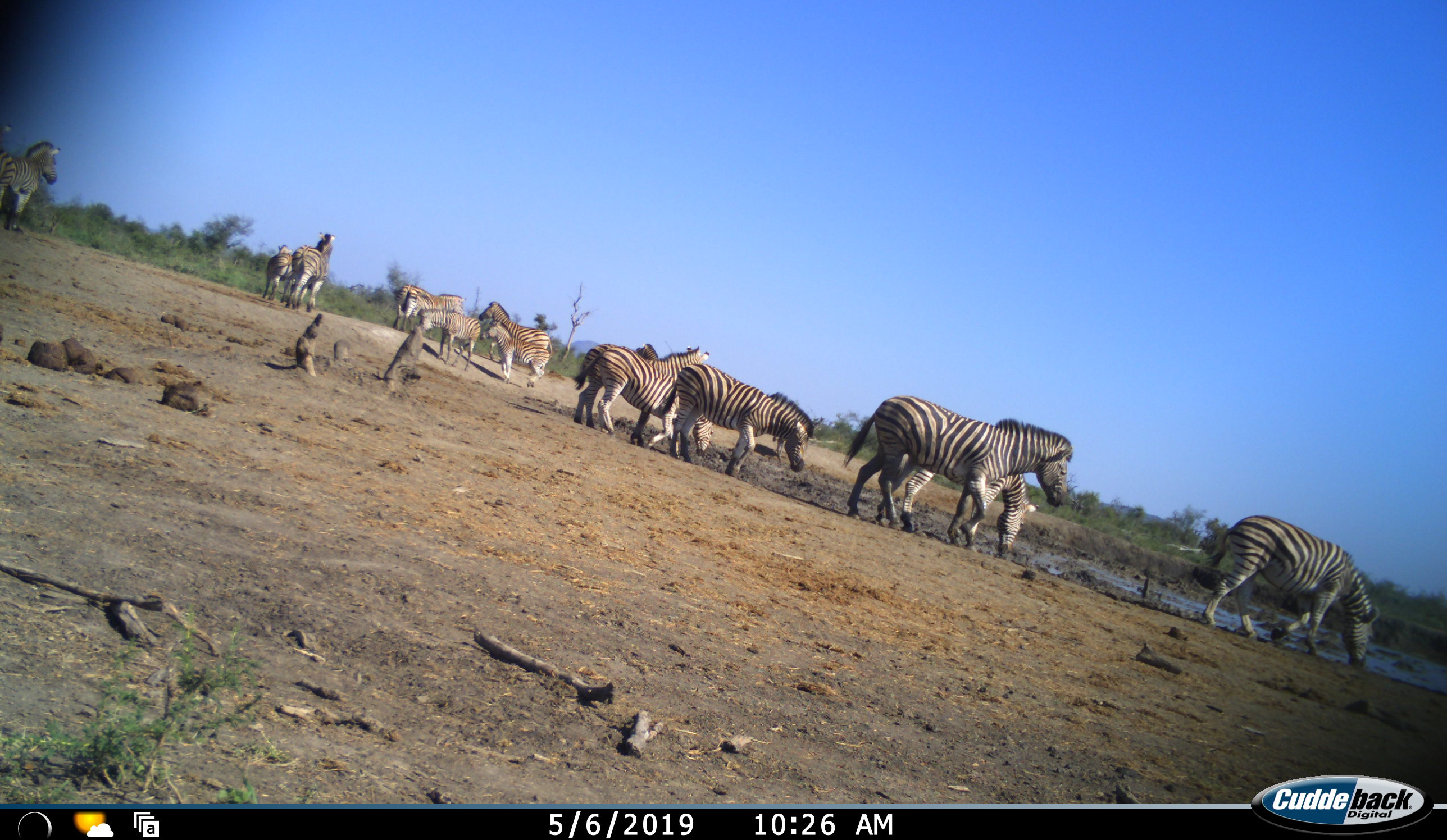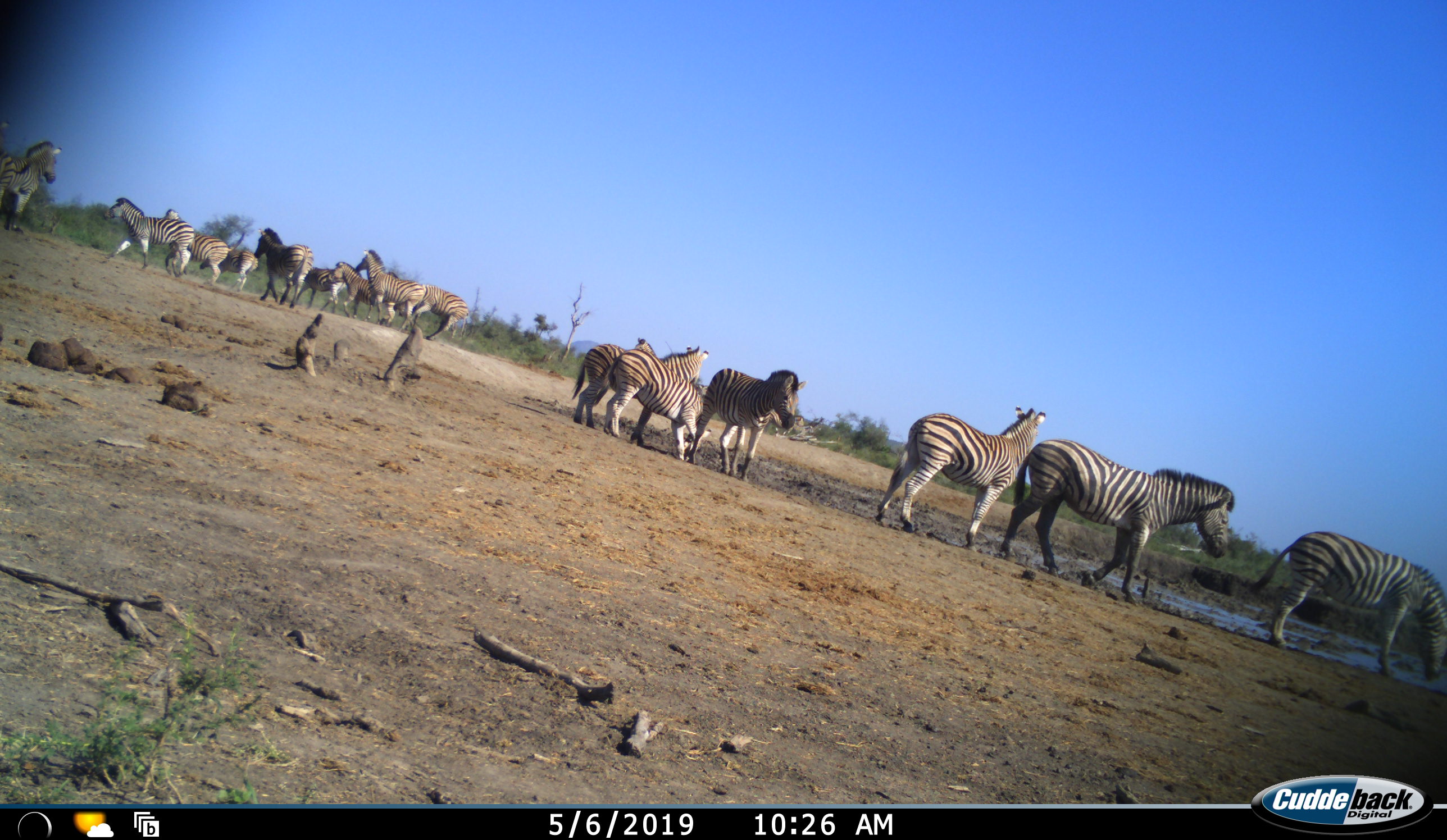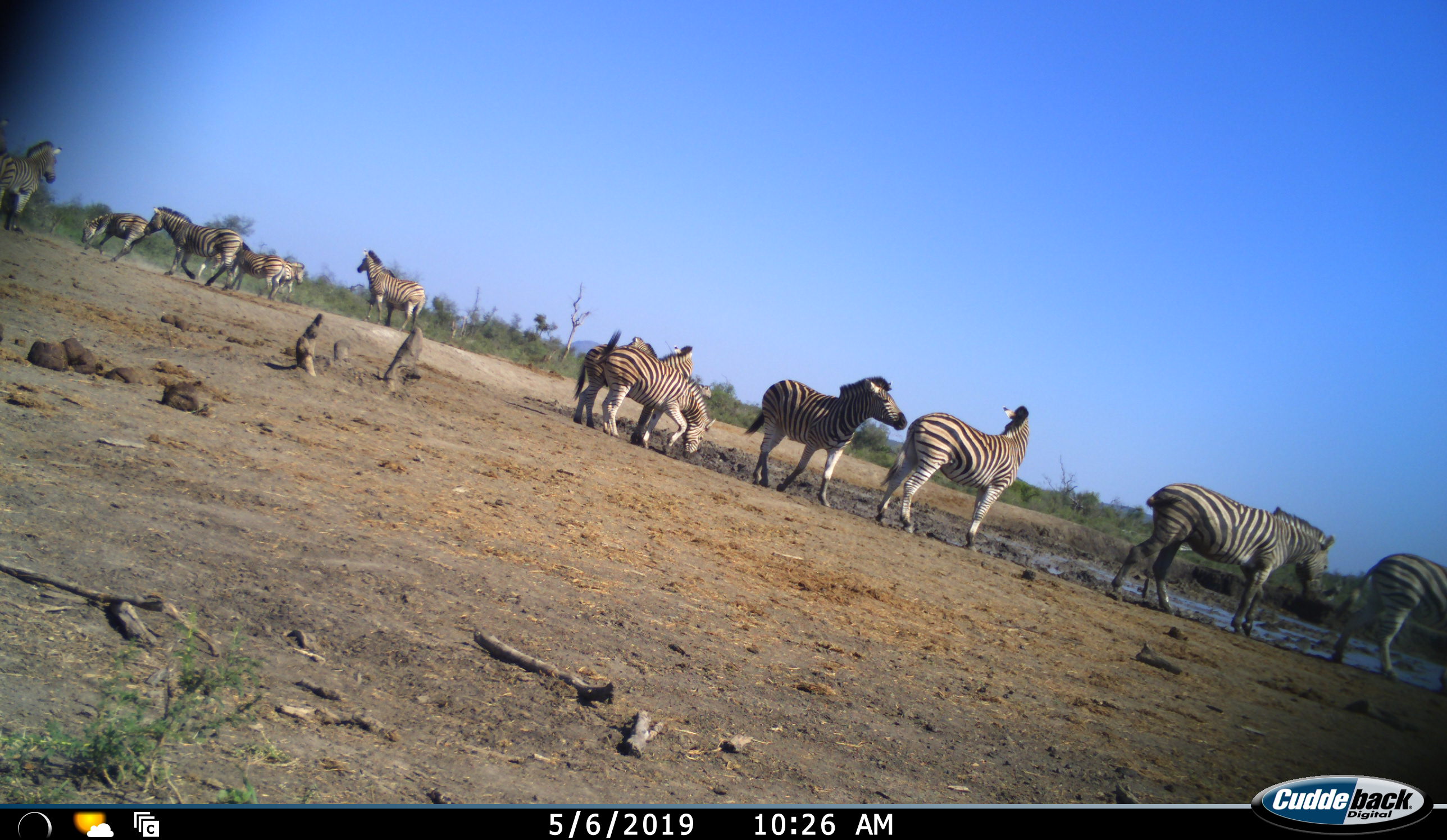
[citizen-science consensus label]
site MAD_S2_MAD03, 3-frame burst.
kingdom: Animalia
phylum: Chordata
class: Mammalia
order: Perissodactyla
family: Equidae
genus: Equus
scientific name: Equus quagga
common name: plains zebra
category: zebraplains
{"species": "zebraplains (plains zebra) (Equus quagga)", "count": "11-50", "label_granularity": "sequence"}